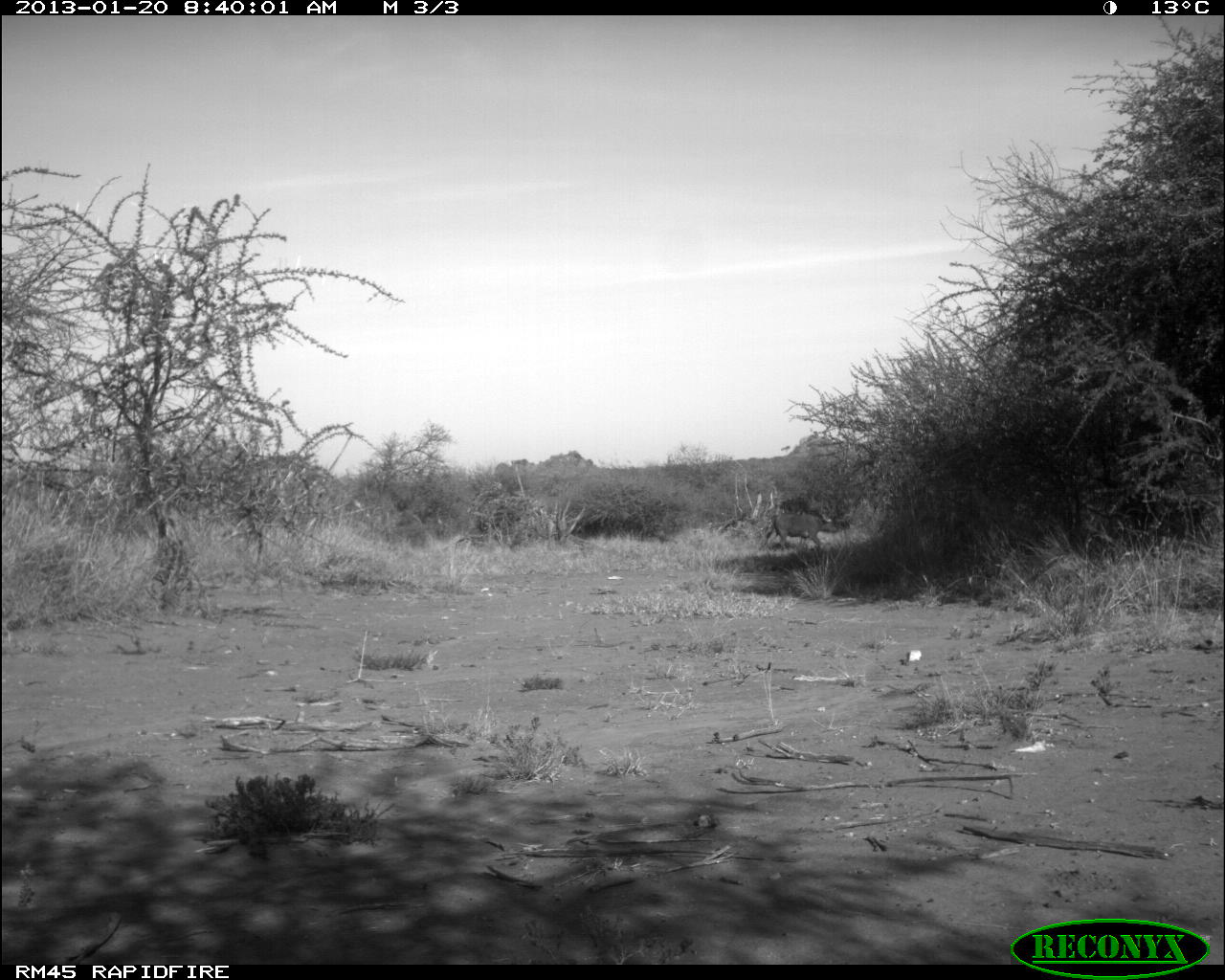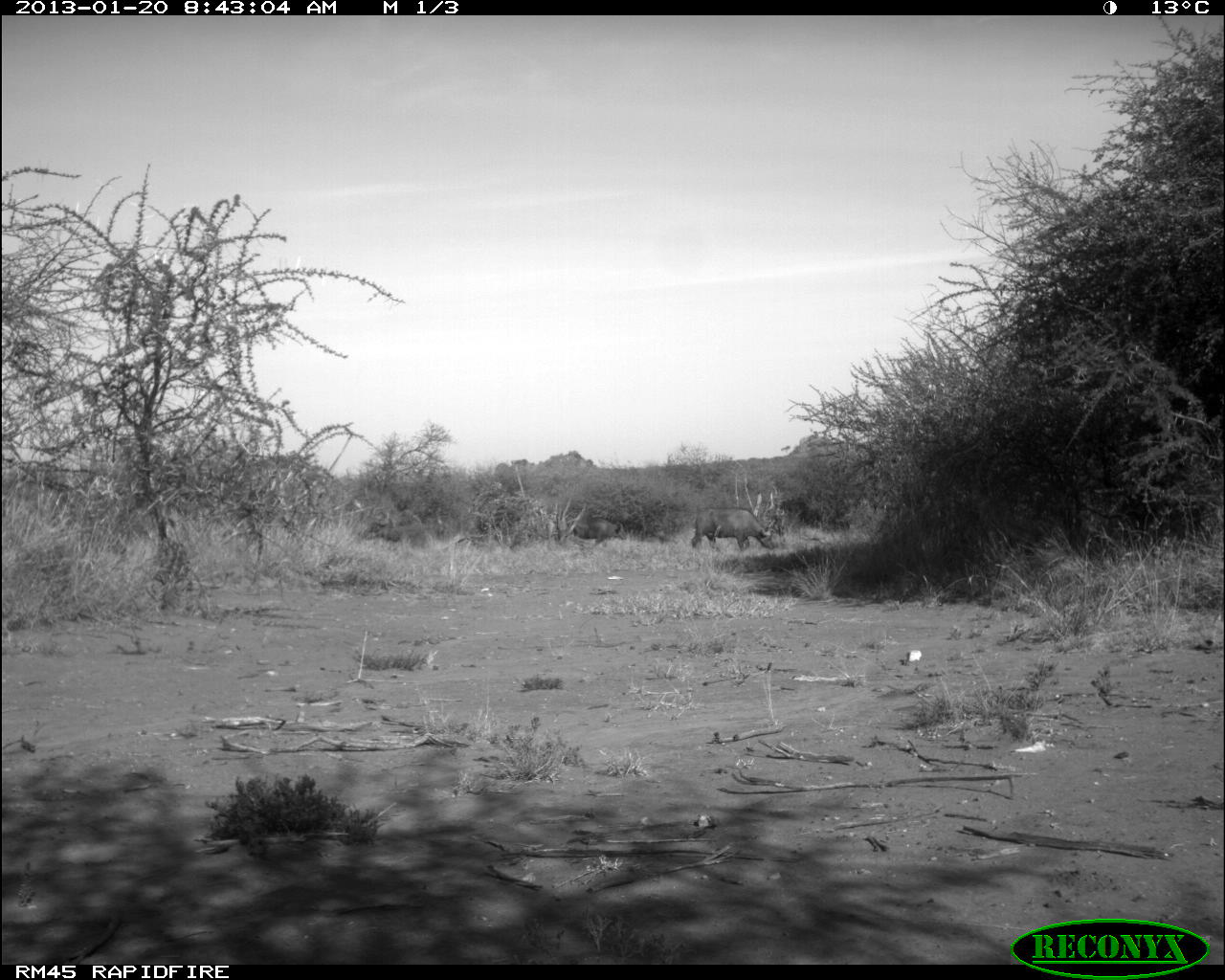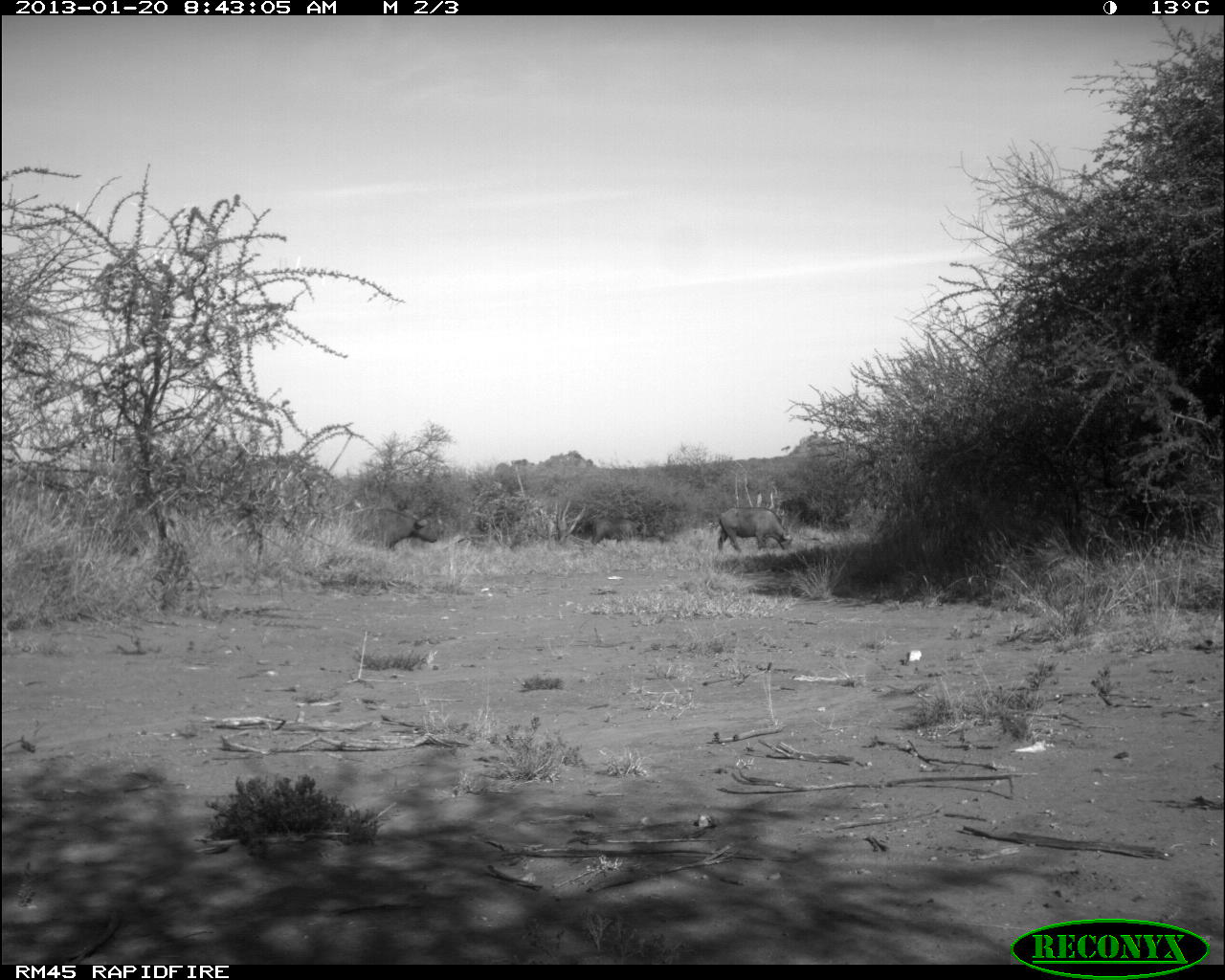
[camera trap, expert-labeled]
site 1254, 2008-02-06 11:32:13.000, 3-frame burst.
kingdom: Animalia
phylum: Chordata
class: Mammalia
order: Artiodactyla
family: Bovidae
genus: Tragelaphus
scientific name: Tragelaphus oryx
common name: eland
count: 1